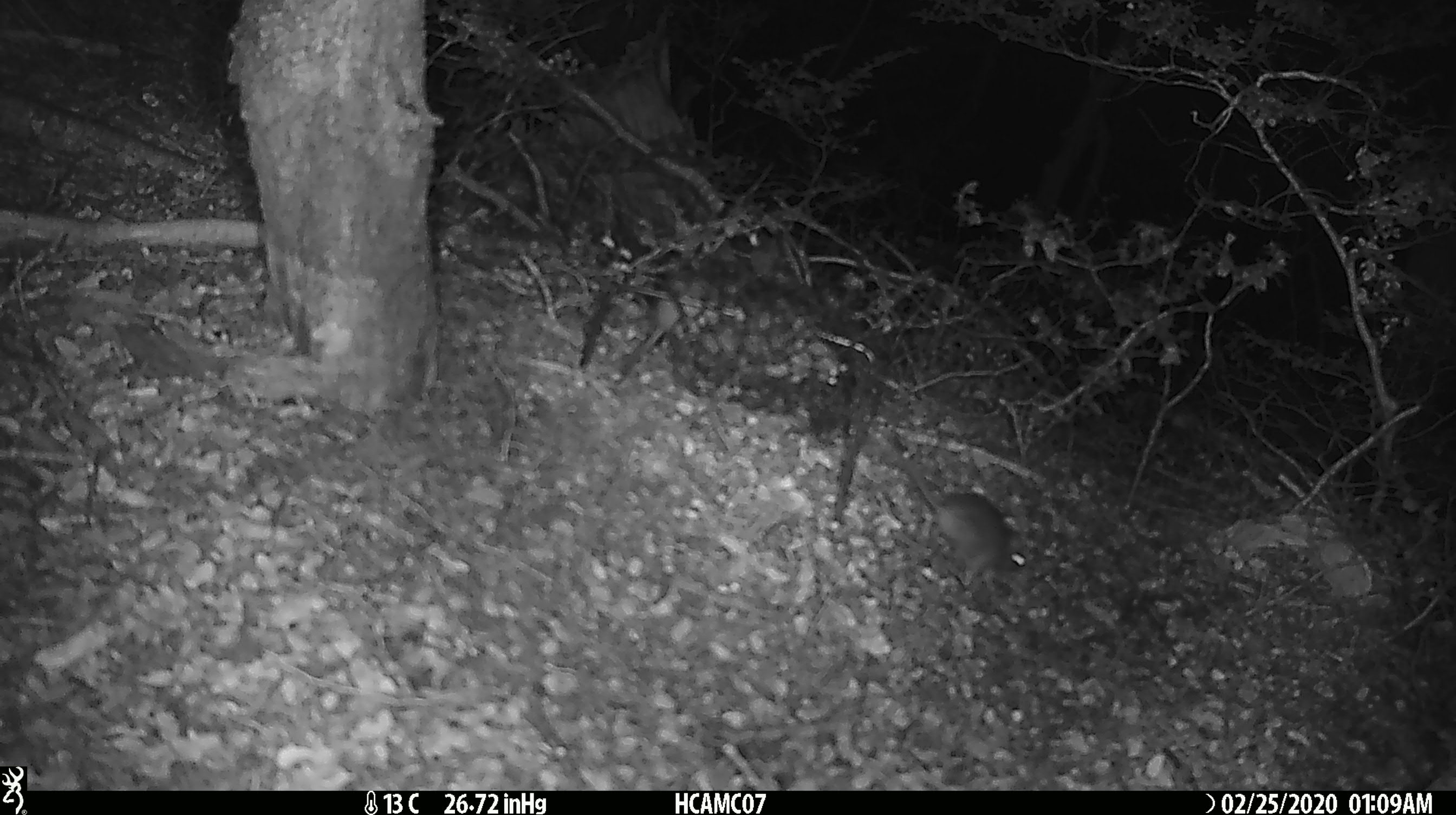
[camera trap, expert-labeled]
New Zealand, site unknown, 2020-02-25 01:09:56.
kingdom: Animalia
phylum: Chordata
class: Mammalia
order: Rodentia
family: Muridae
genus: Mus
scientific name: Mus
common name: mouse